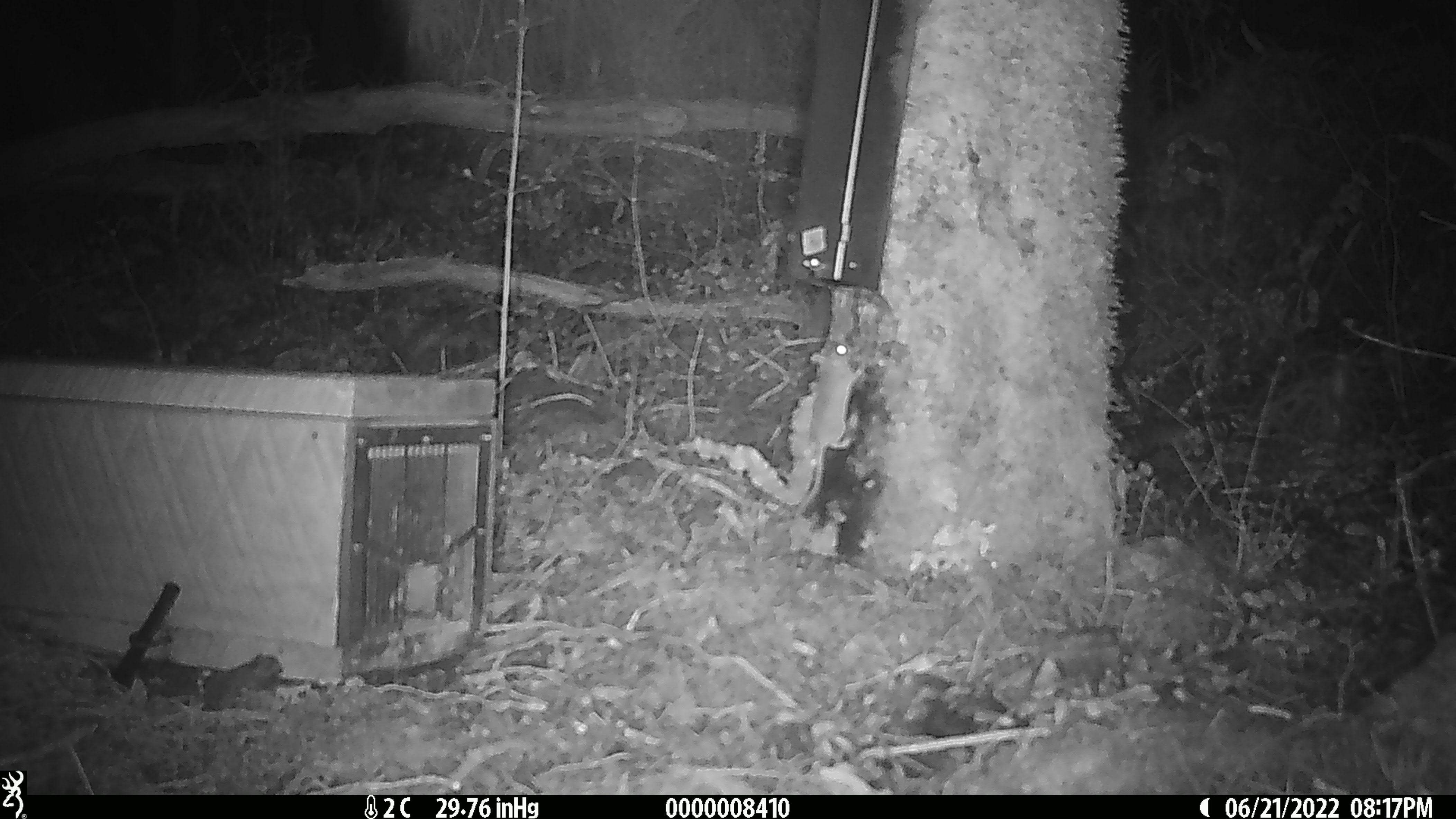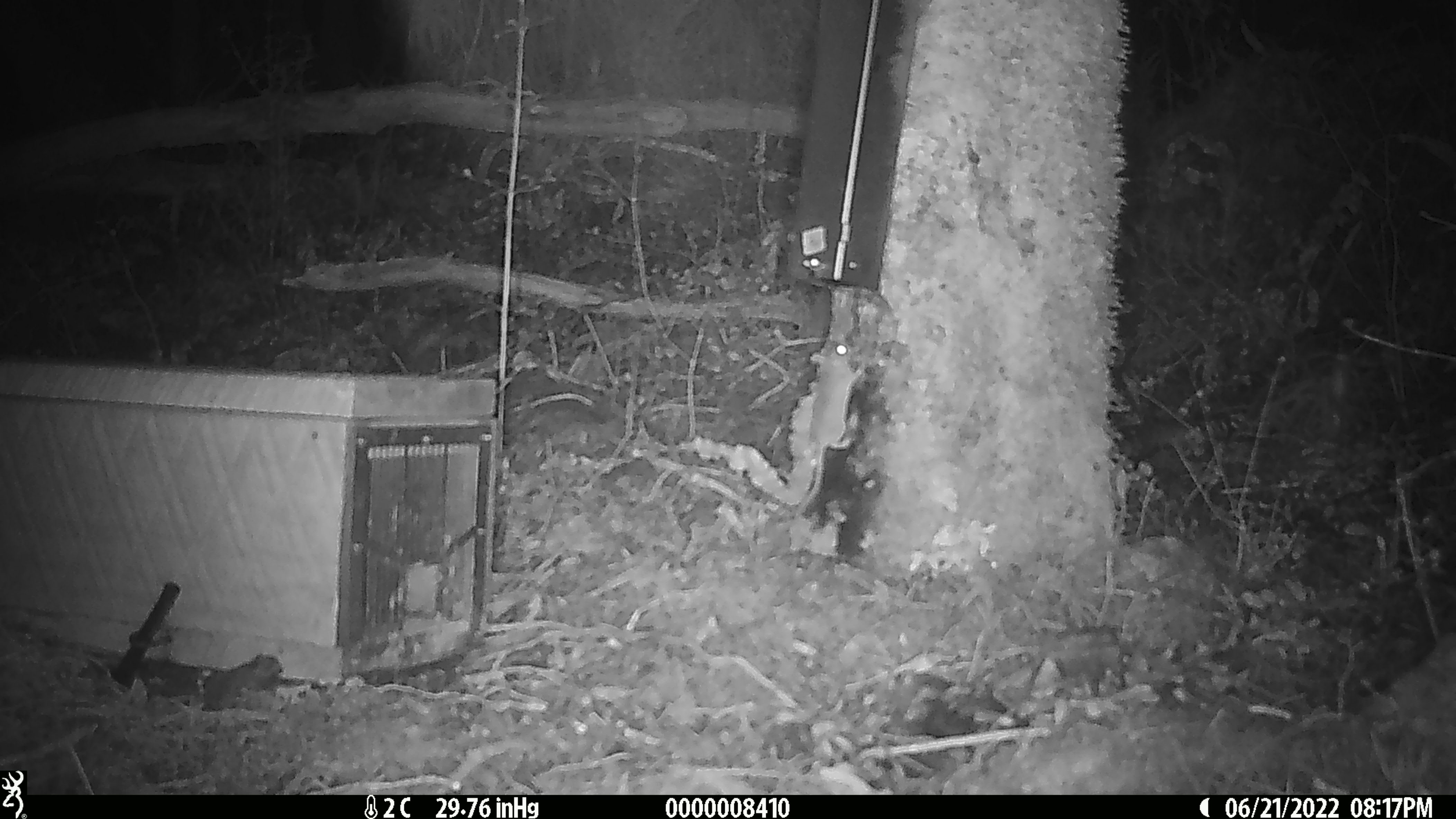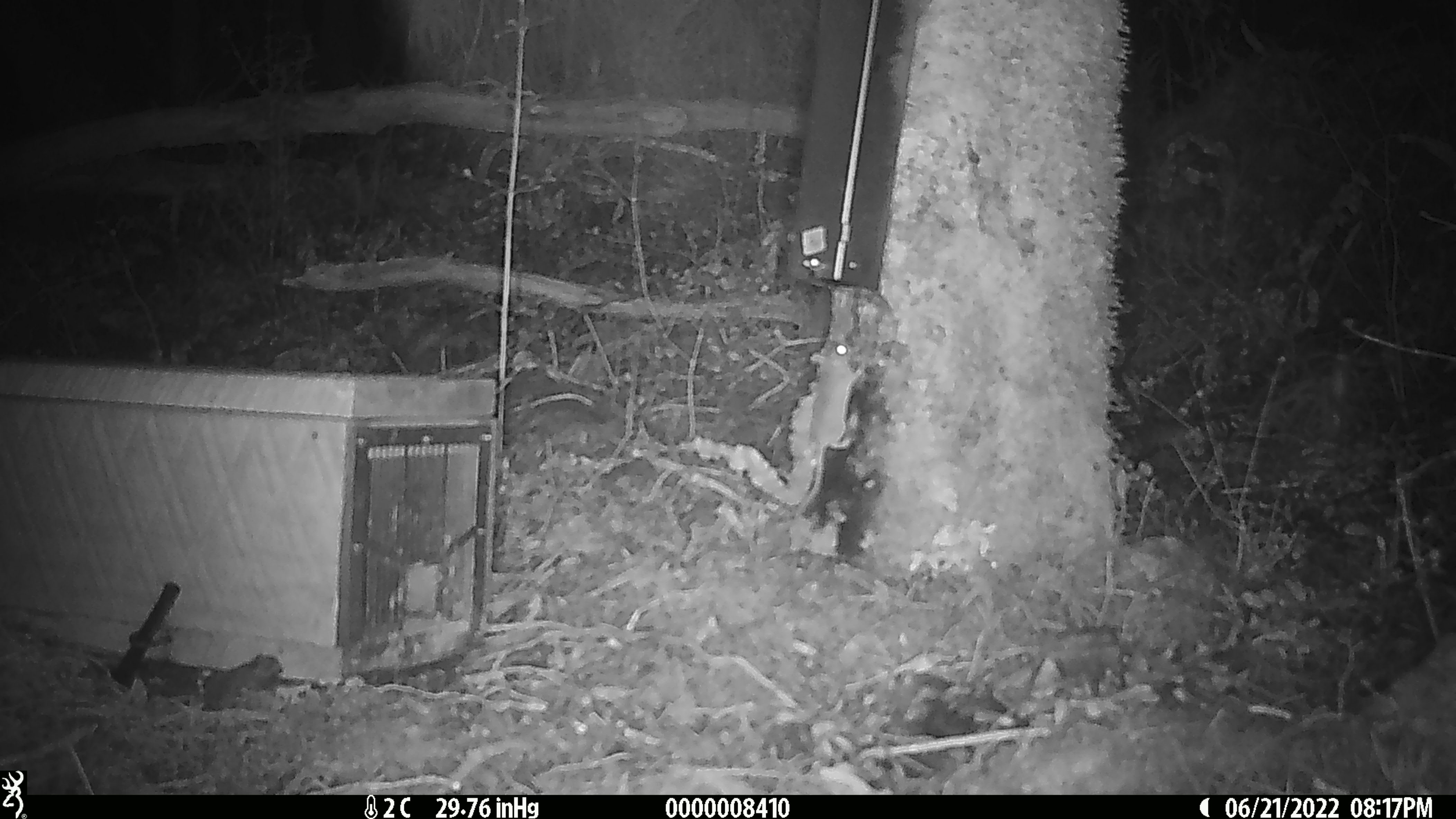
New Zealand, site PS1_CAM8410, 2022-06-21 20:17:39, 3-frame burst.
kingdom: Animalia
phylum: Chordata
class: Mammalia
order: Rodentia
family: Muridae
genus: Mus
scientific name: Mus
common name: mouse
Mouse (Mus).